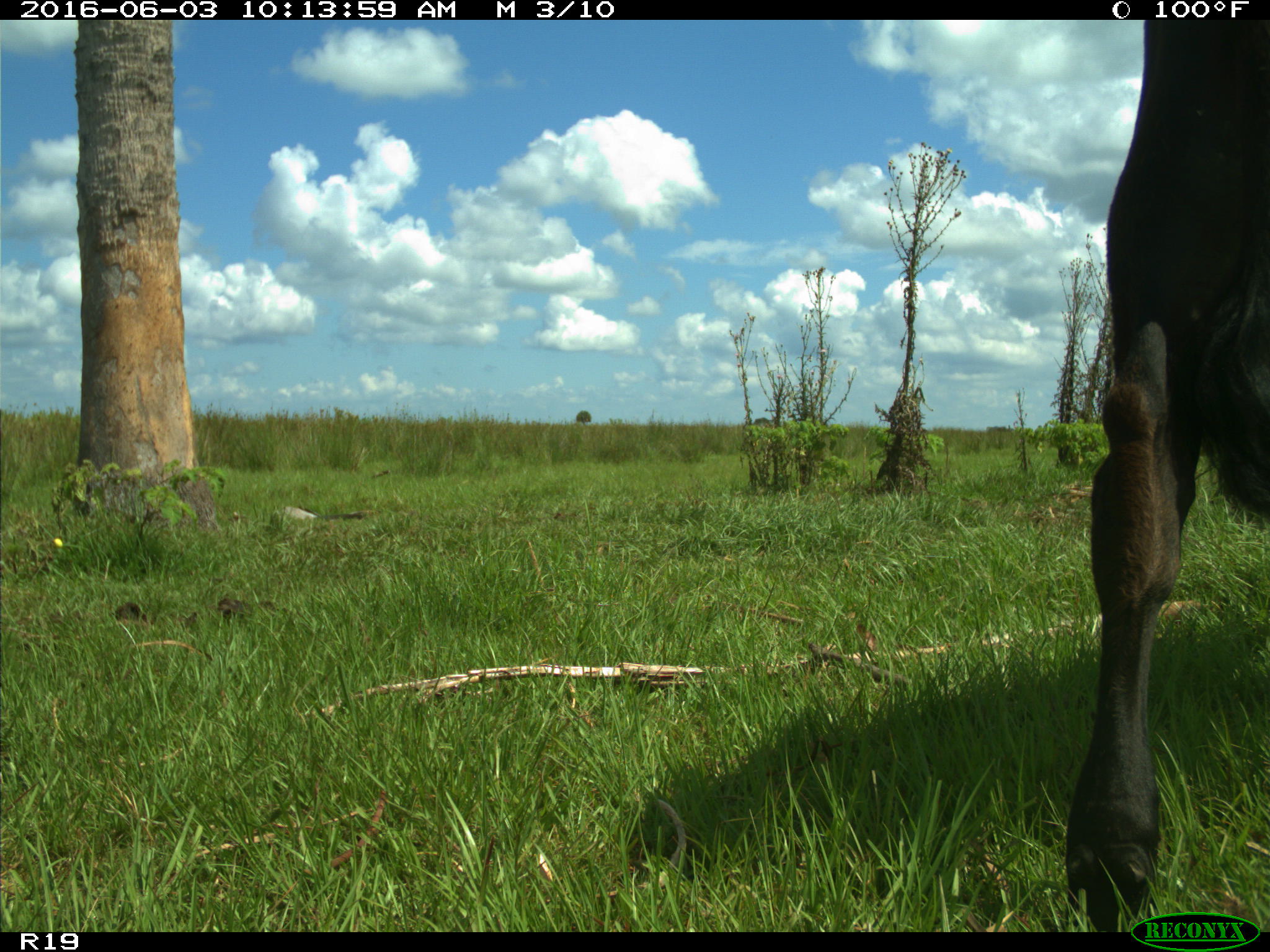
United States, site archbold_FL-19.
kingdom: Animalia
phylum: Chordata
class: Mammalia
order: Artiodactyla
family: Bovidae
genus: Bos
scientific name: Bos taurus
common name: domestic cow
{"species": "Bos taurus (domestic cow)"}